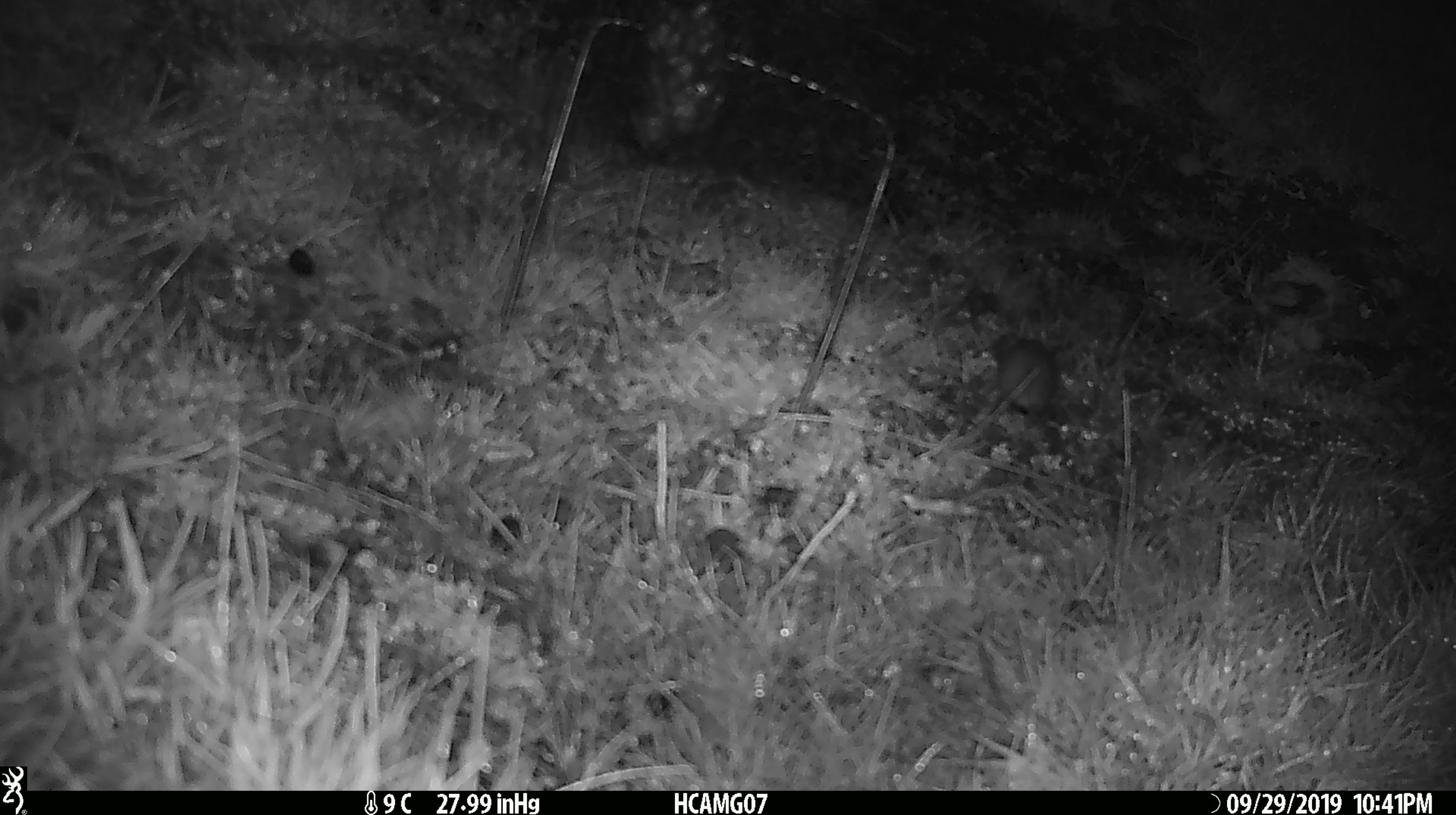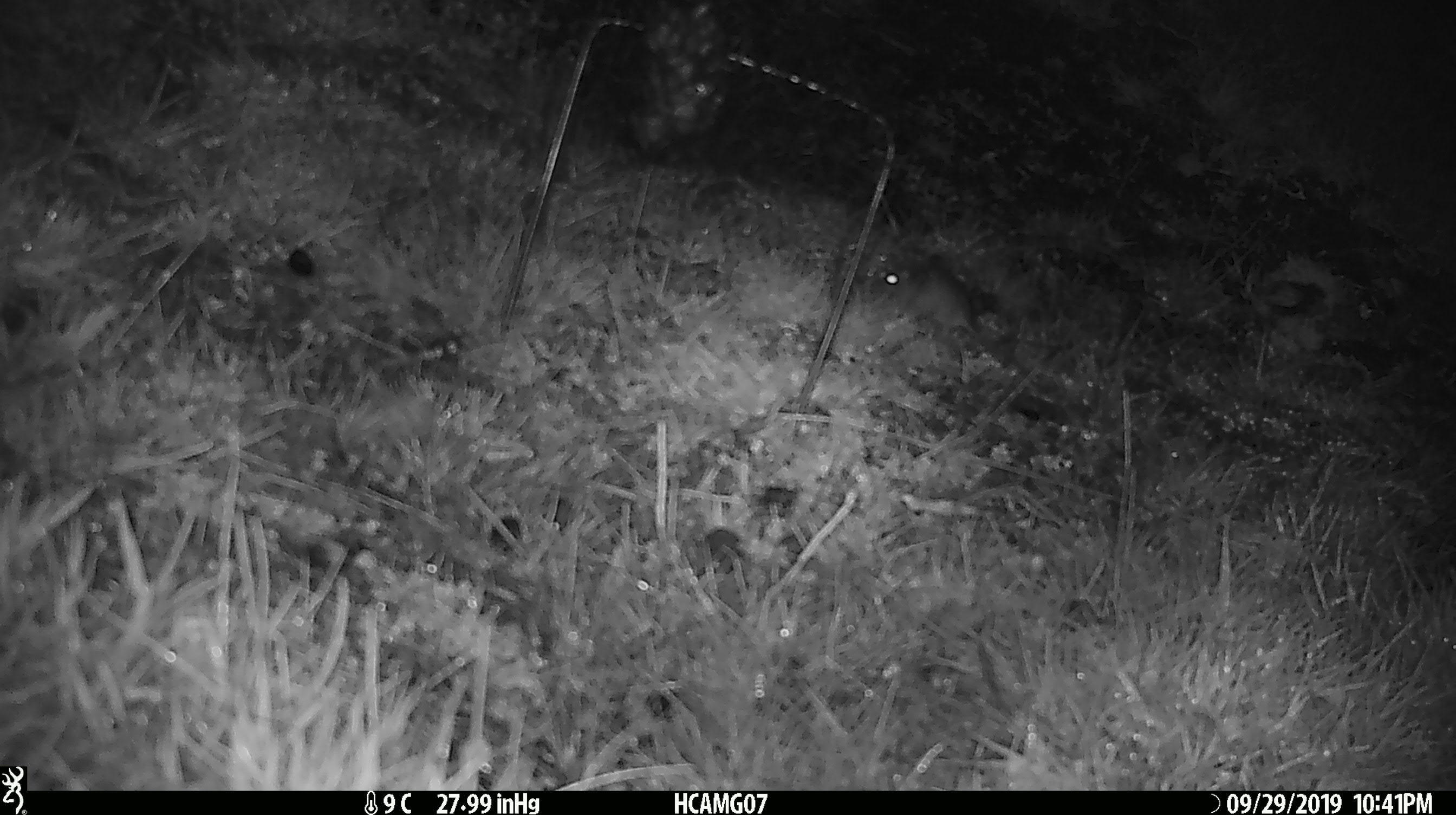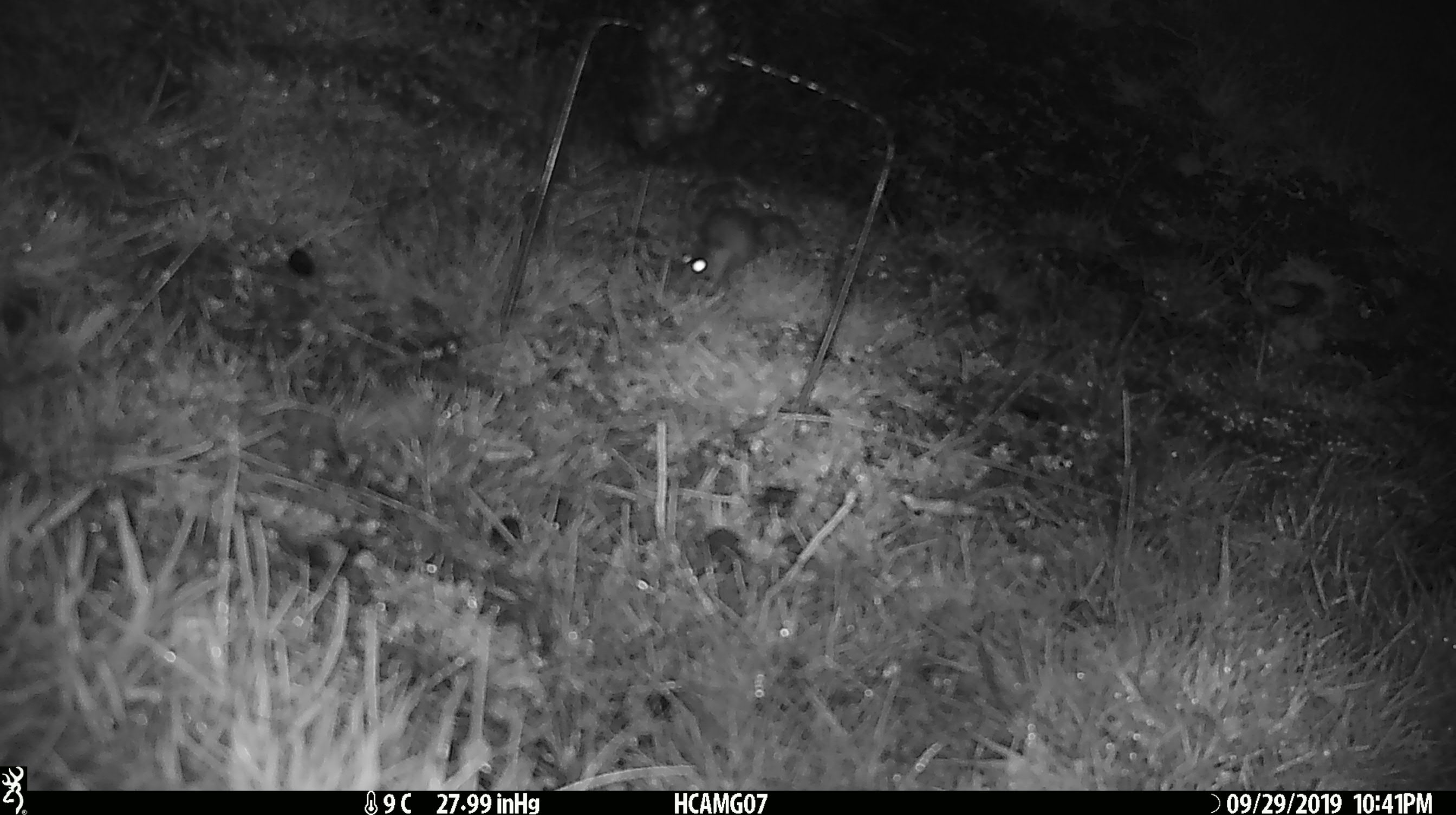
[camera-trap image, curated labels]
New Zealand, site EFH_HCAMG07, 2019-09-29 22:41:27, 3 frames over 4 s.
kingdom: Animalia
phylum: Chordata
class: Mammalia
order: Rodentia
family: Muridae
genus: Mus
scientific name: Mus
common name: mouse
Mouse (Mus).